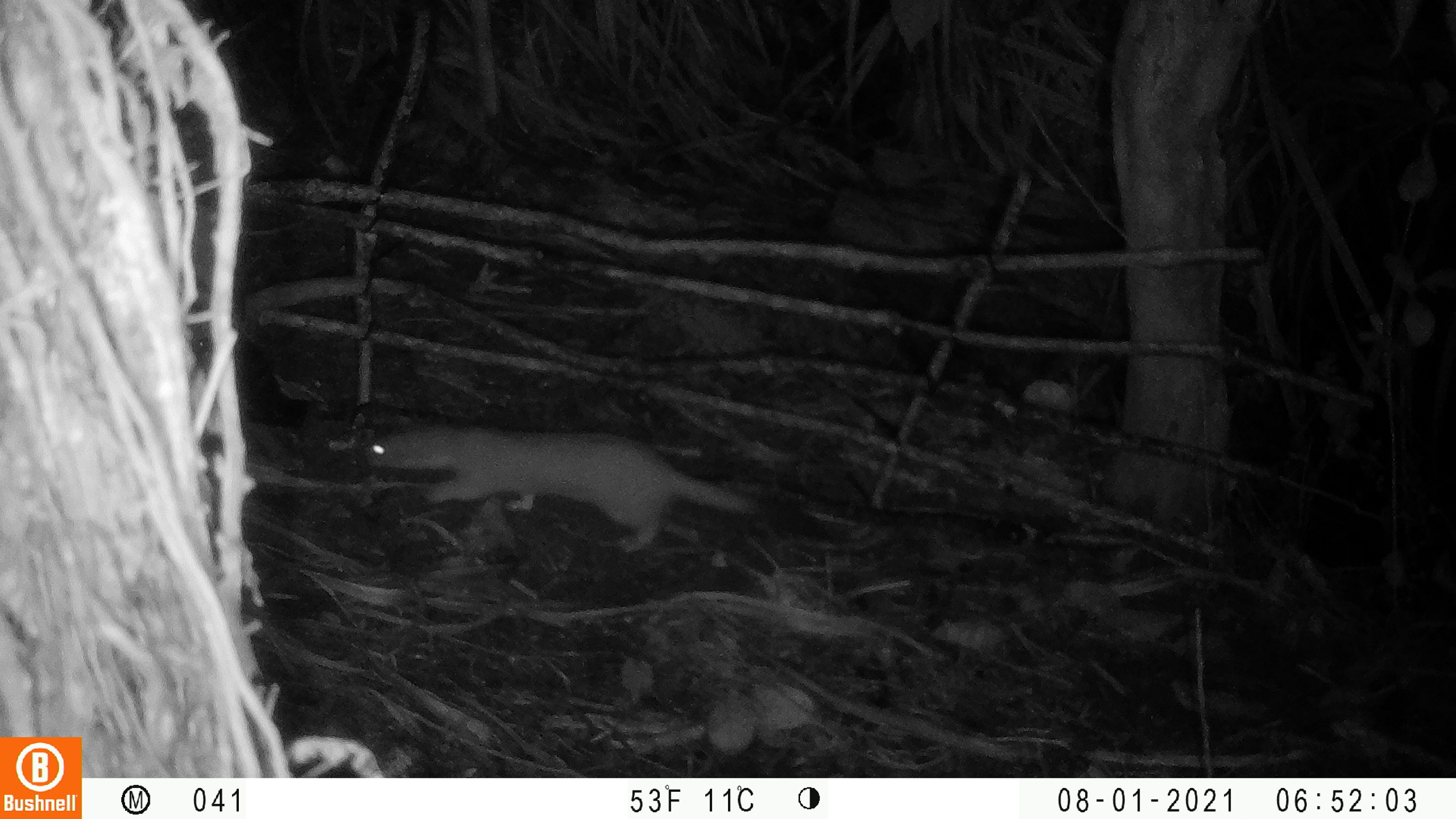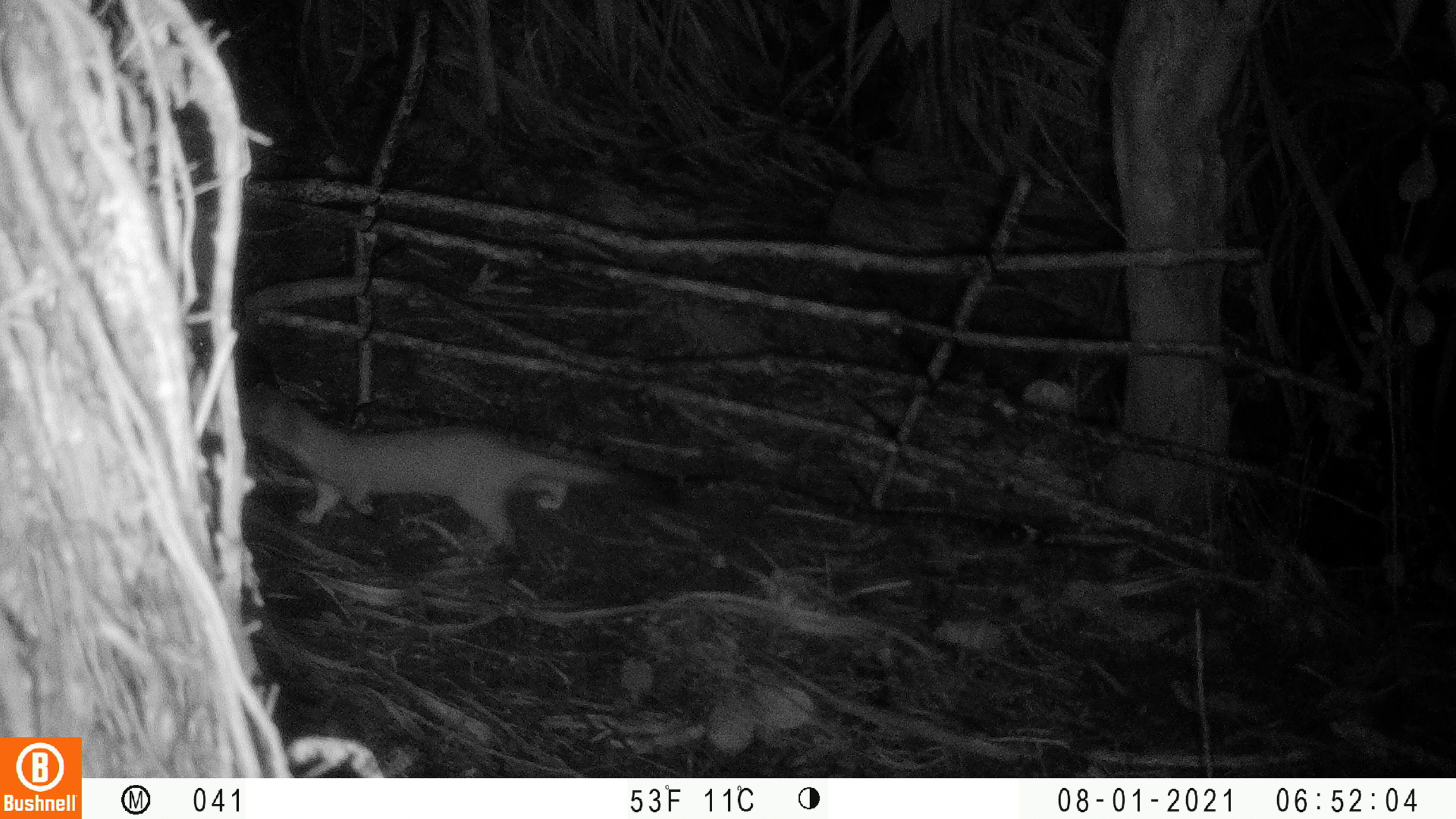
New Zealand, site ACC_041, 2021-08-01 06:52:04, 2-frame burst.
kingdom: Animalia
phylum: Chordata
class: Mammalia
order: Carnivora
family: Mustelidae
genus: Mustela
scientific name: Mustela erminea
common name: stoat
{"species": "stoat (Mustela erminea)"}